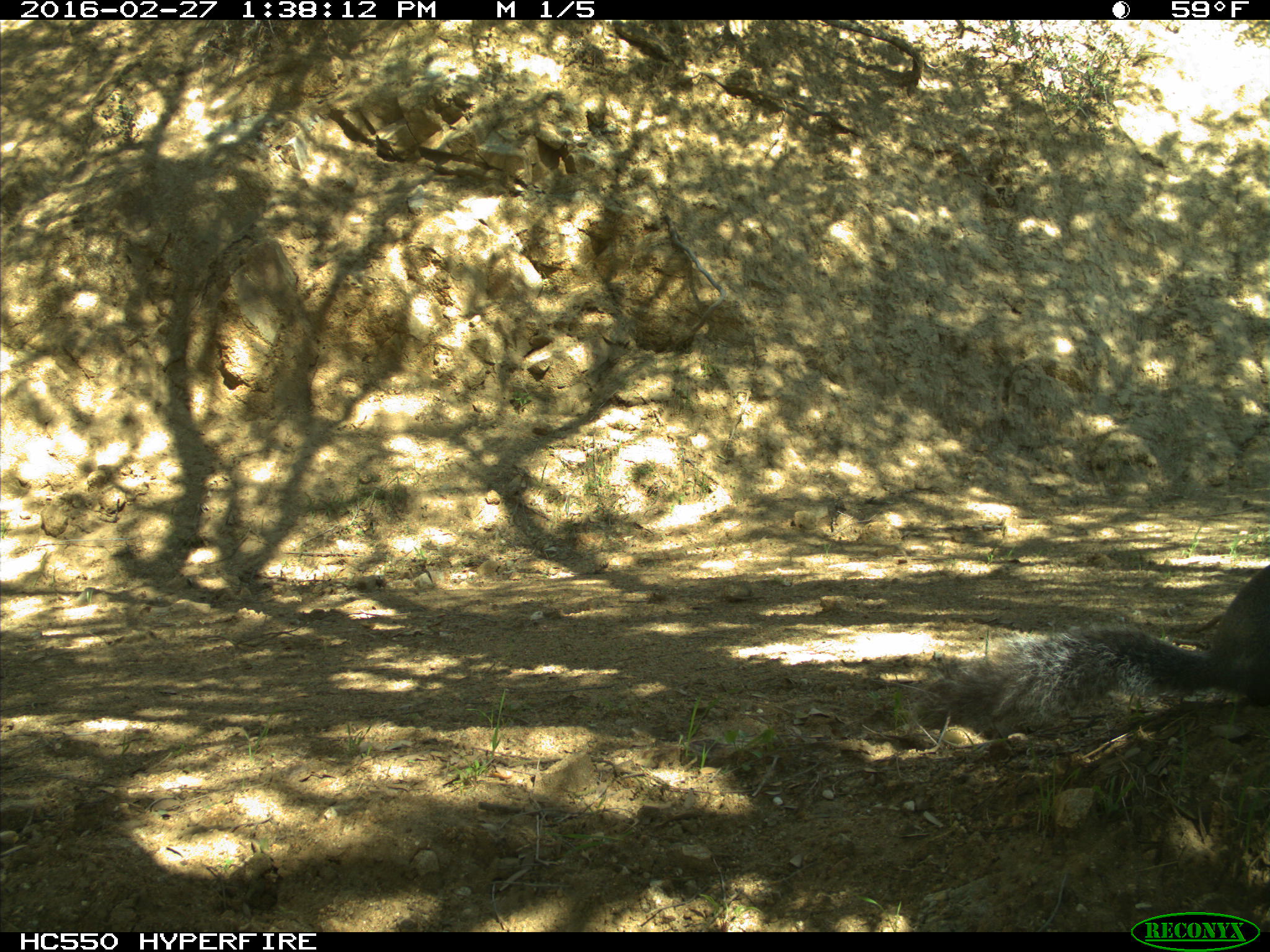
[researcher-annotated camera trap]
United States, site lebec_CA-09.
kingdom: Animalia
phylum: Chordata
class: Mammalia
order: Rodentia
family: Sciuridae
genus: Sciurus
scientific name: Sciurus carolinensis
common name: eastern gray squirrel